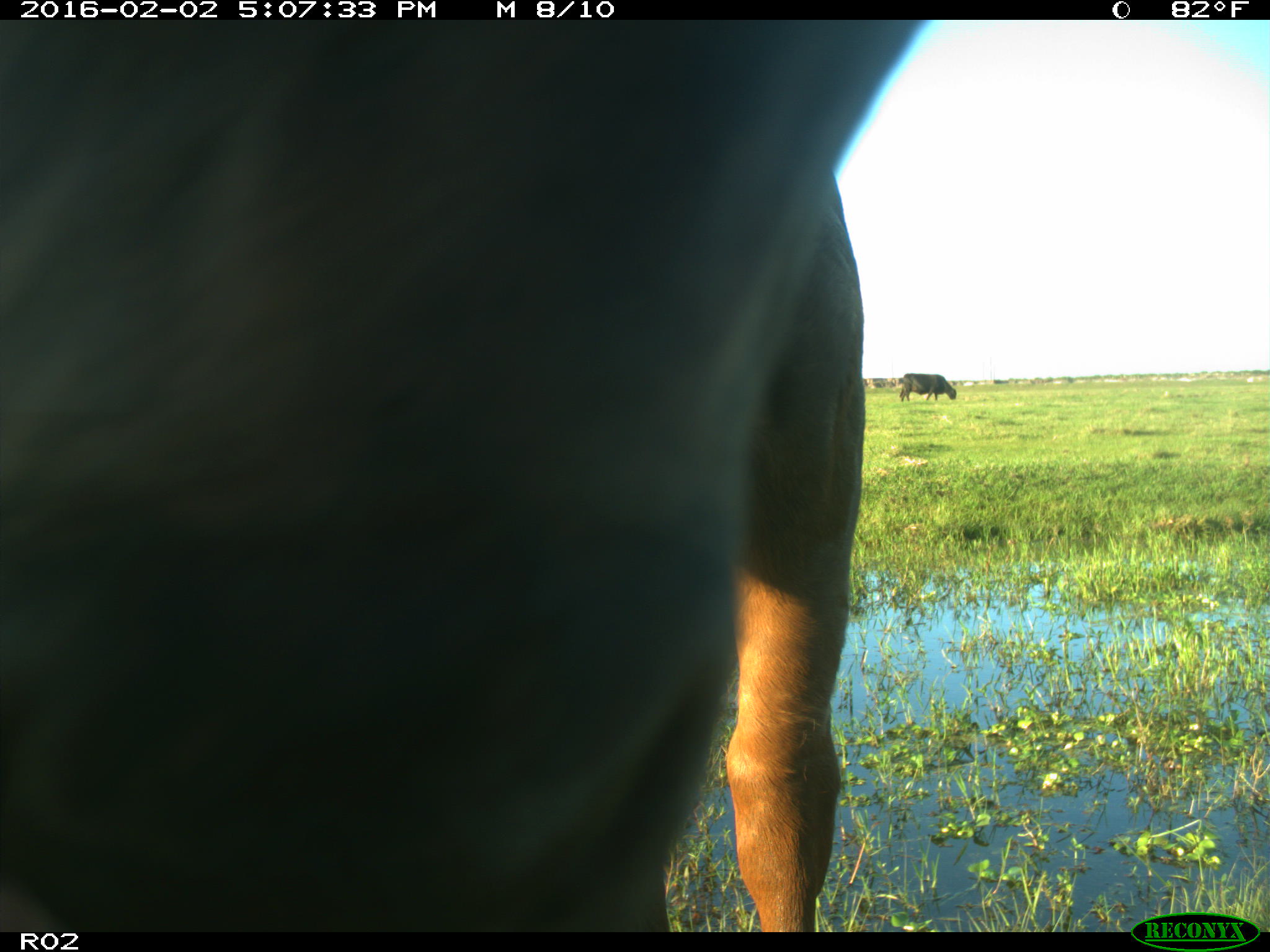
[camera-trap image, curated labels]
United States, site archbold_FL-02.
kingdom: Animalia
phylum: Chordata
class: Mammalia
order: Artiodactyla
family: Bovidae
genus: Bos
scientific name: Bos taurus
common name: domestic cow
Bos taurus (domestic cow).